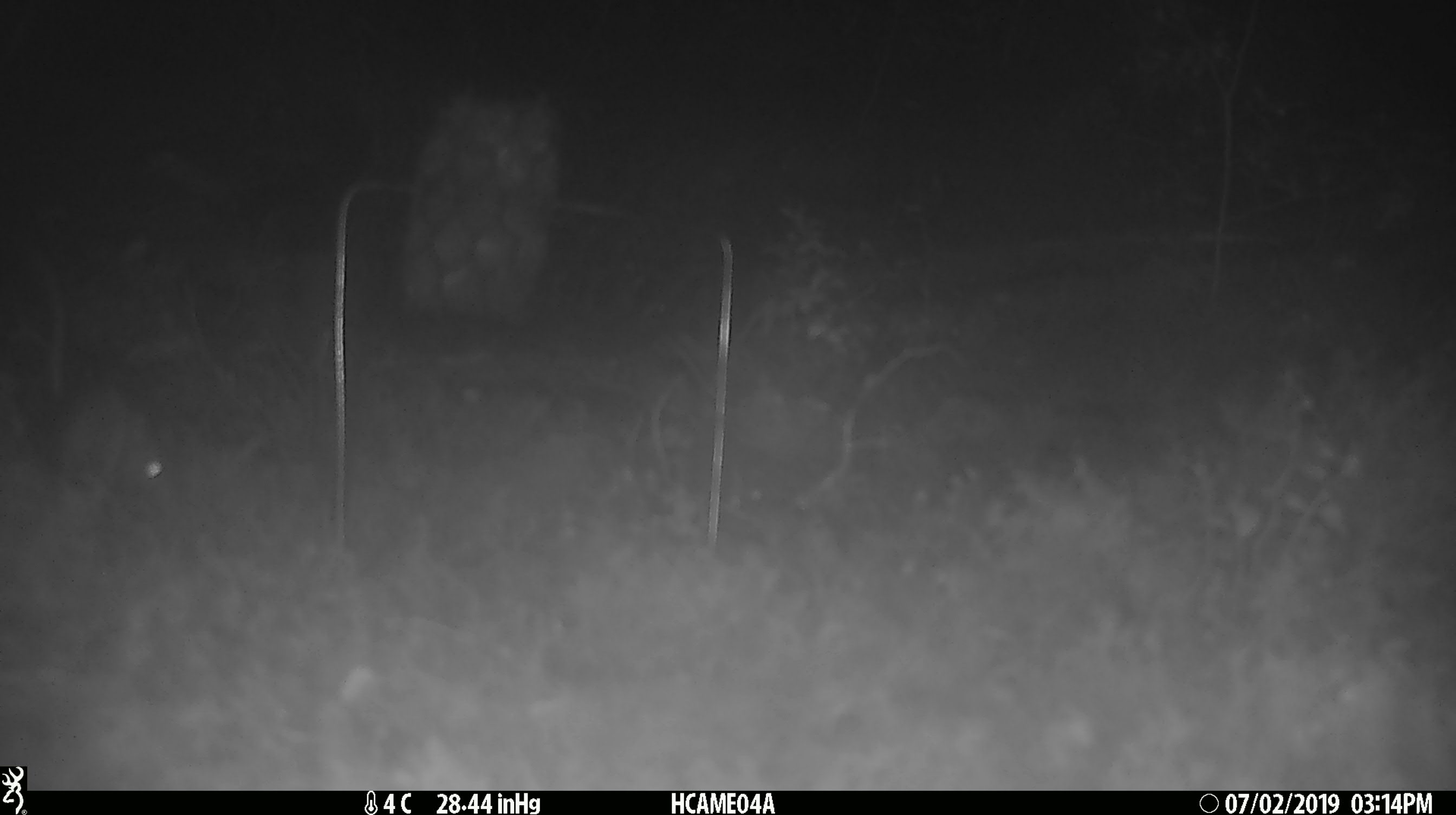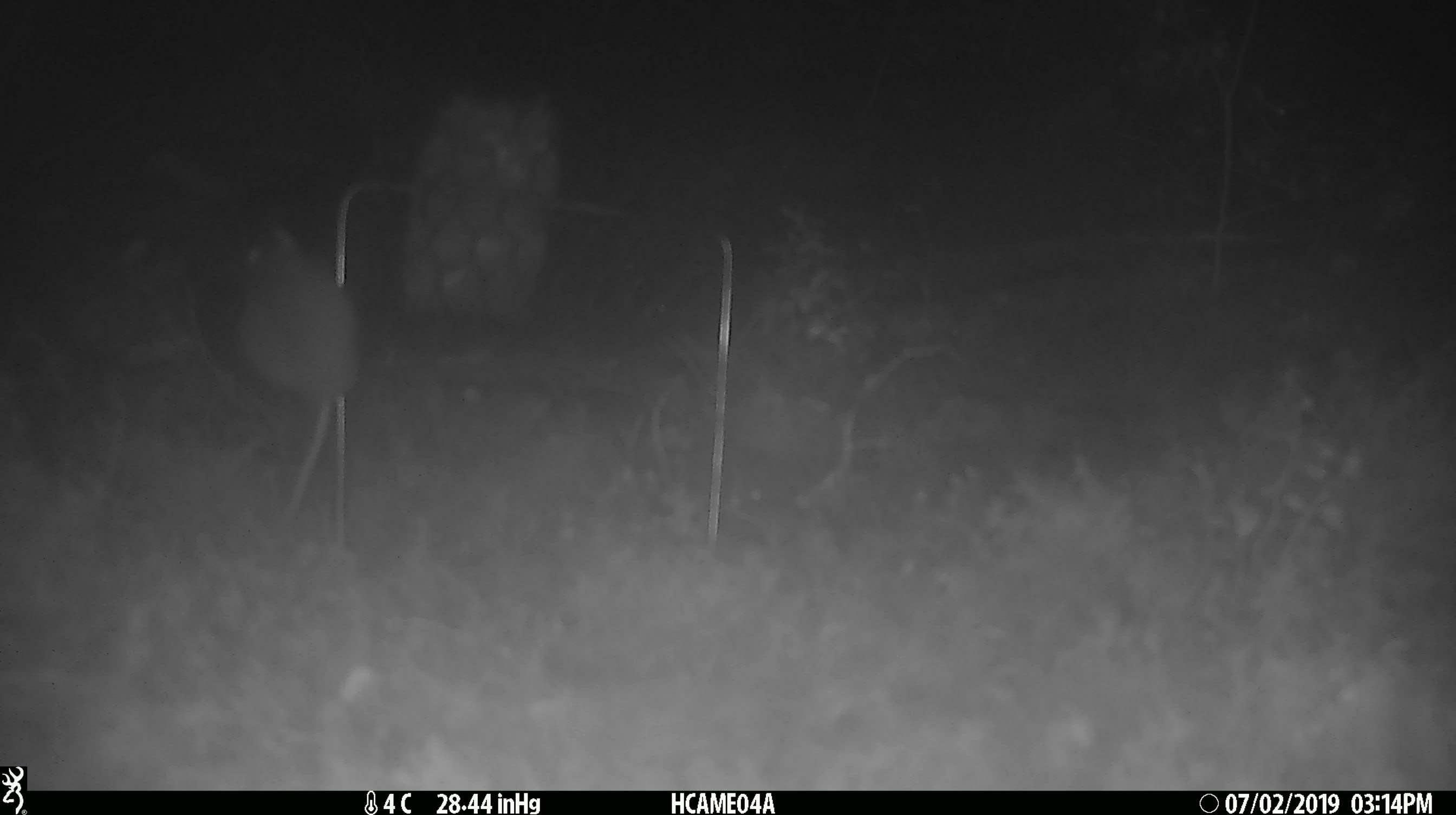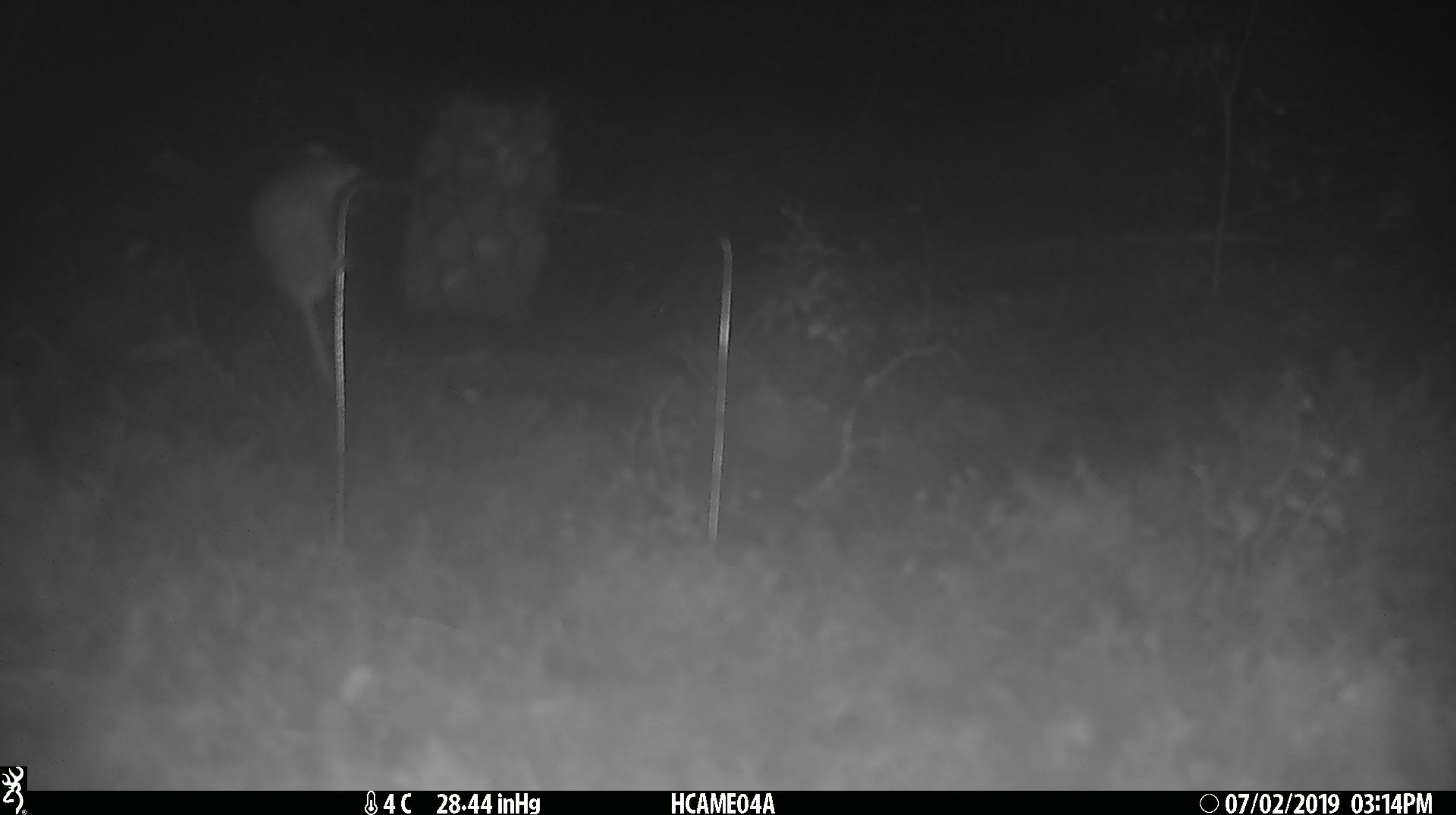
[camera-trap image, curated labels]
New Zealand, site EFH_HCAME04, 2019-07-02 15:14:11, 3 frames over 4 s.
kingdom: Animalia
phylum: Chordata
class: Mammalia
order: Rodentia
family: Muridae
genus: Mus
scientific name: Mus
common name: mouse